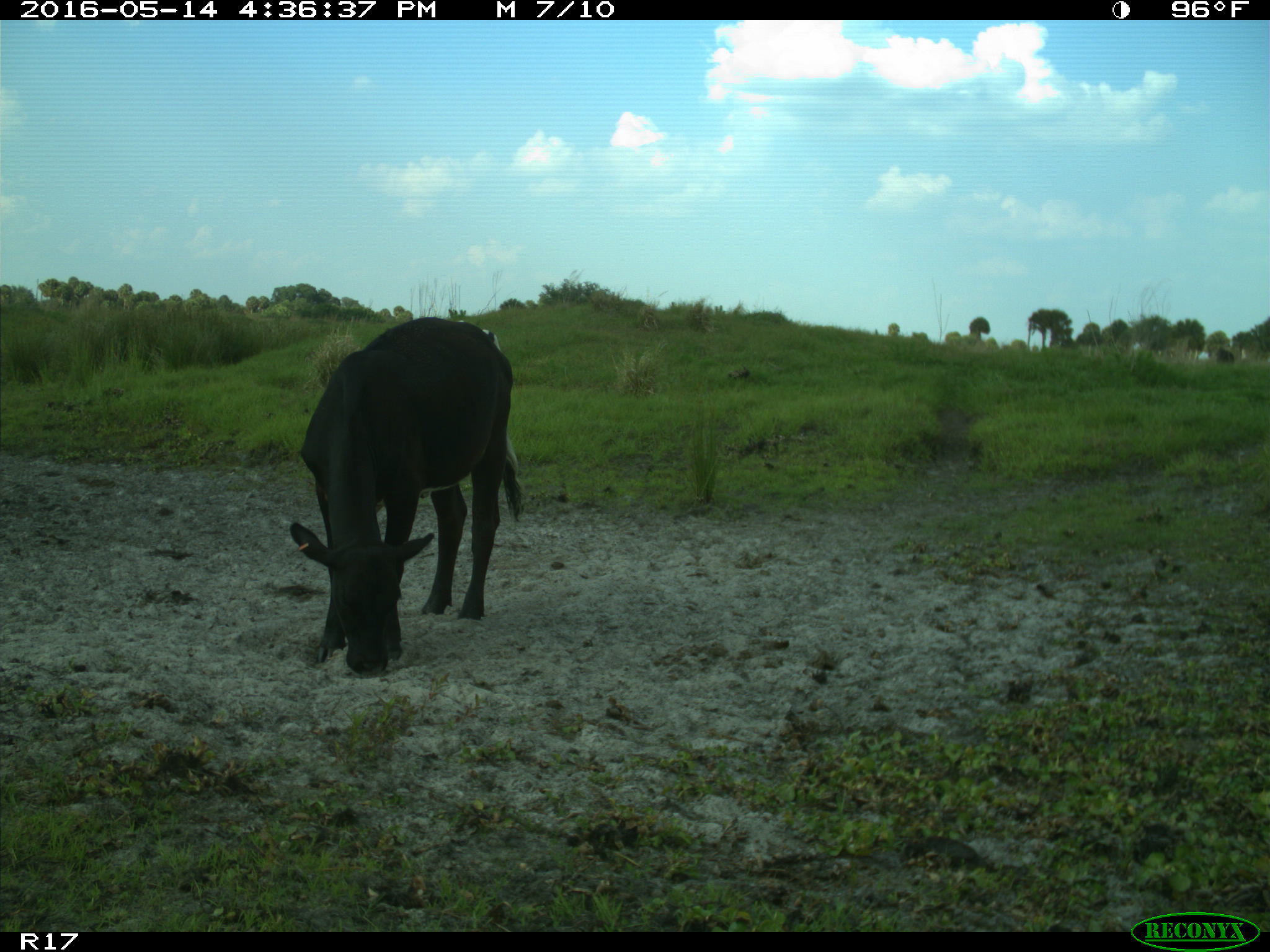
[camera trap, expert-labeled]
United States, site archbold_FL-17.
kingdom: Animalia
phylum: Chordata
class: Mammalia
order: Artiodactyla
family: Bovidae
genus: Bos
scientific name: Bos taurus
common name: domestic cow